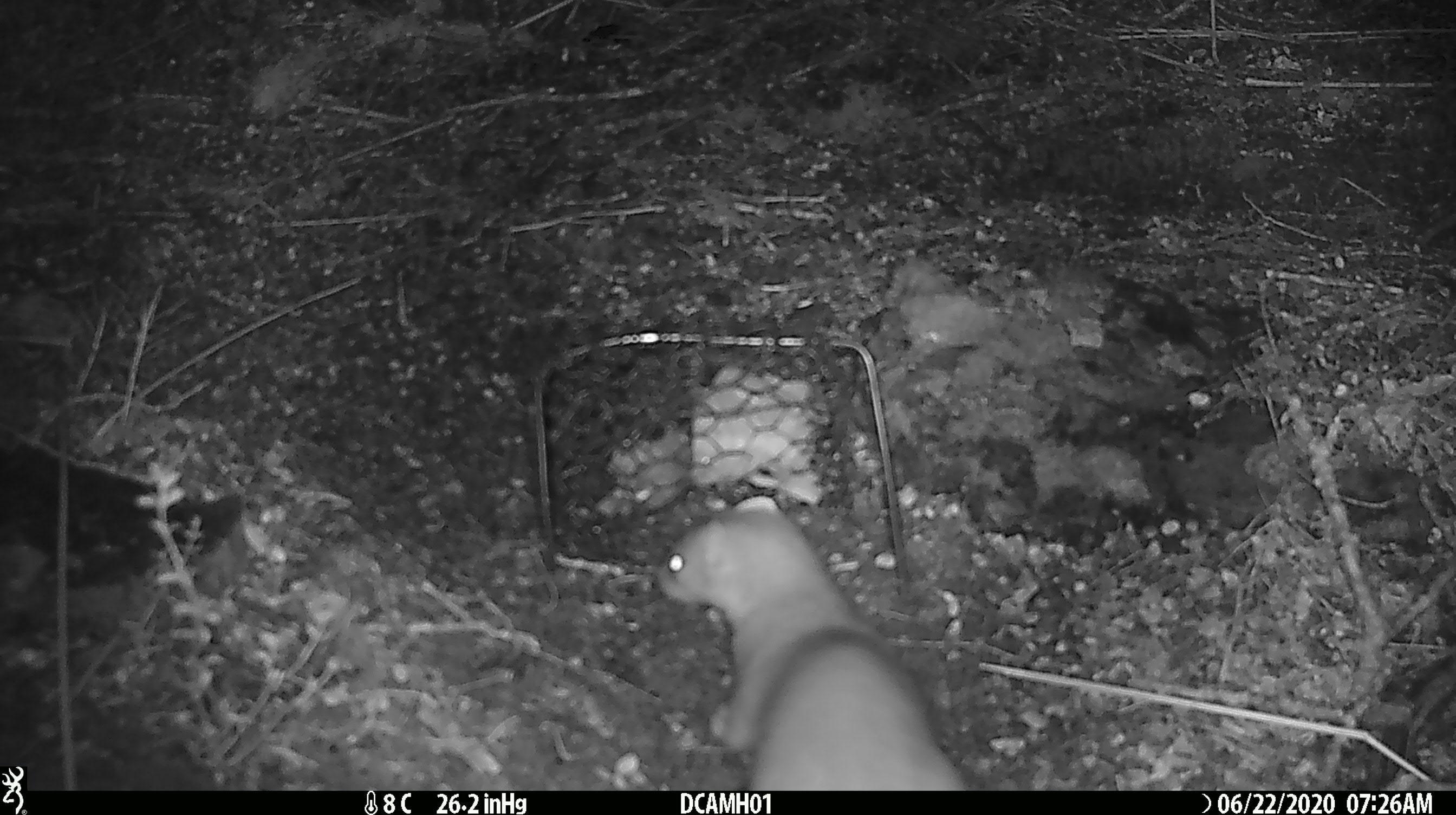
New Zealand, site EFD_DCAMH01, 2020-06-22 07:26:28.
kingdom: Animalia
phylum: Chordata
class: Mammalia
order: Carnivora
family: Mustelidae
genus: Mustela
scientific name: Mustela erminea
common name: stoat